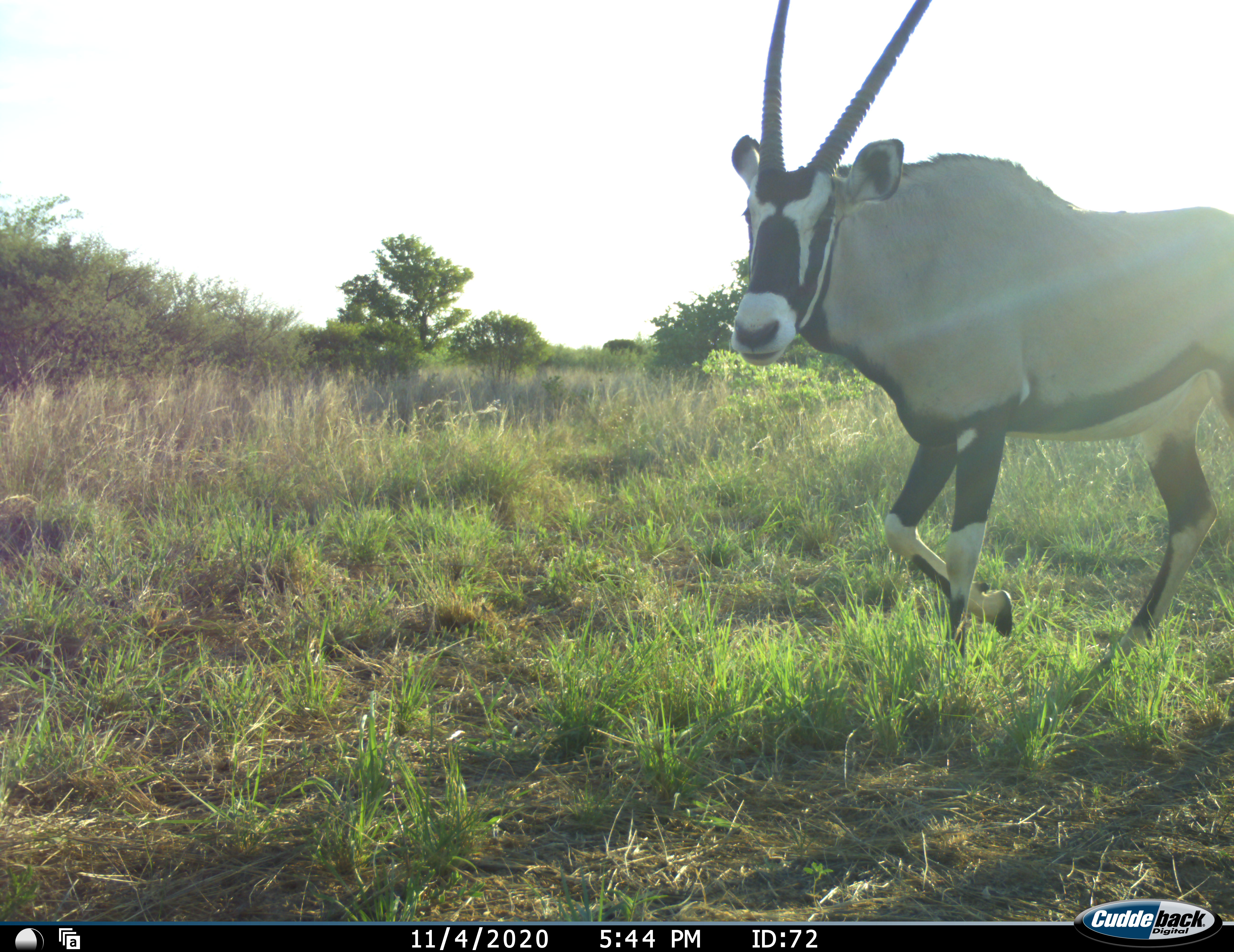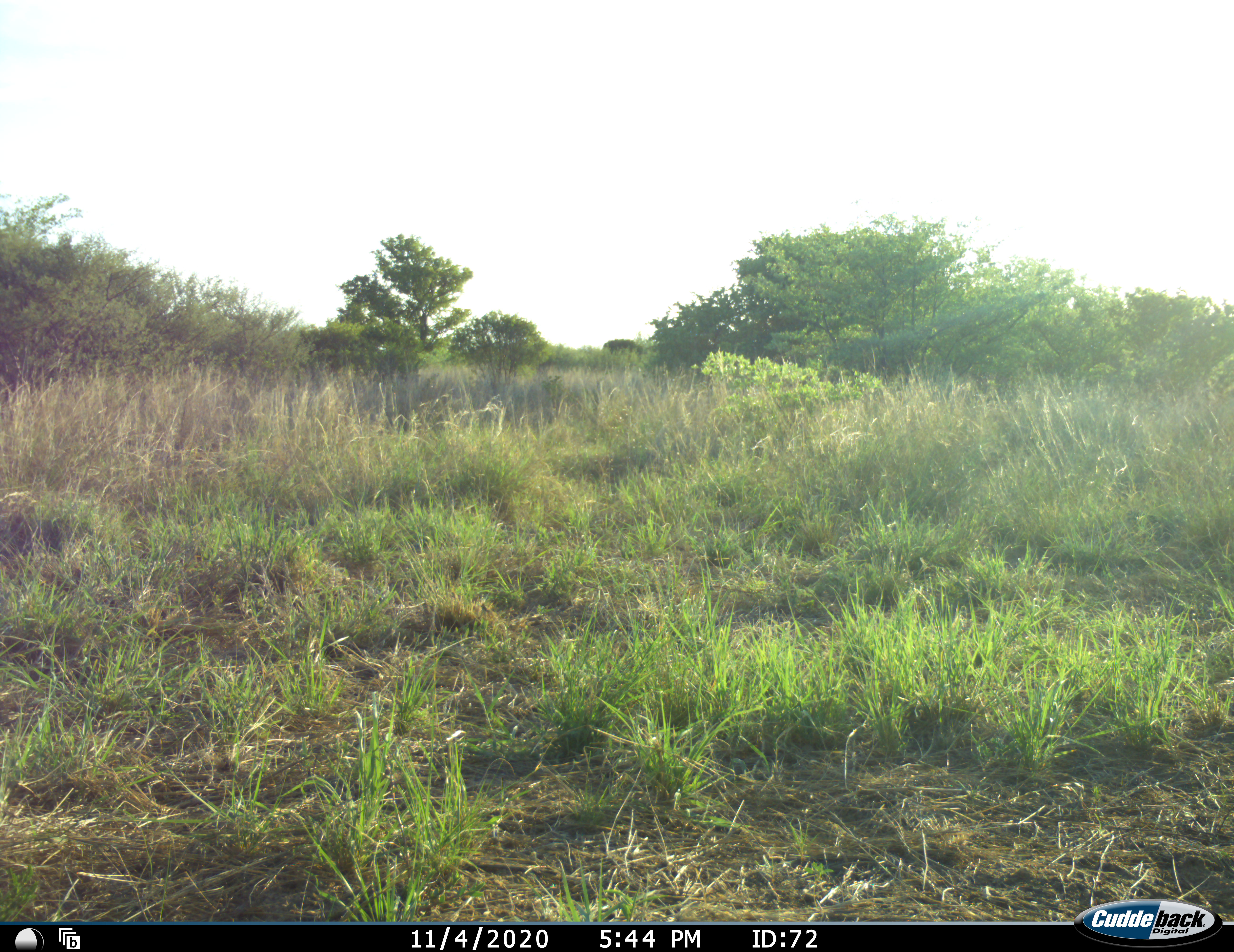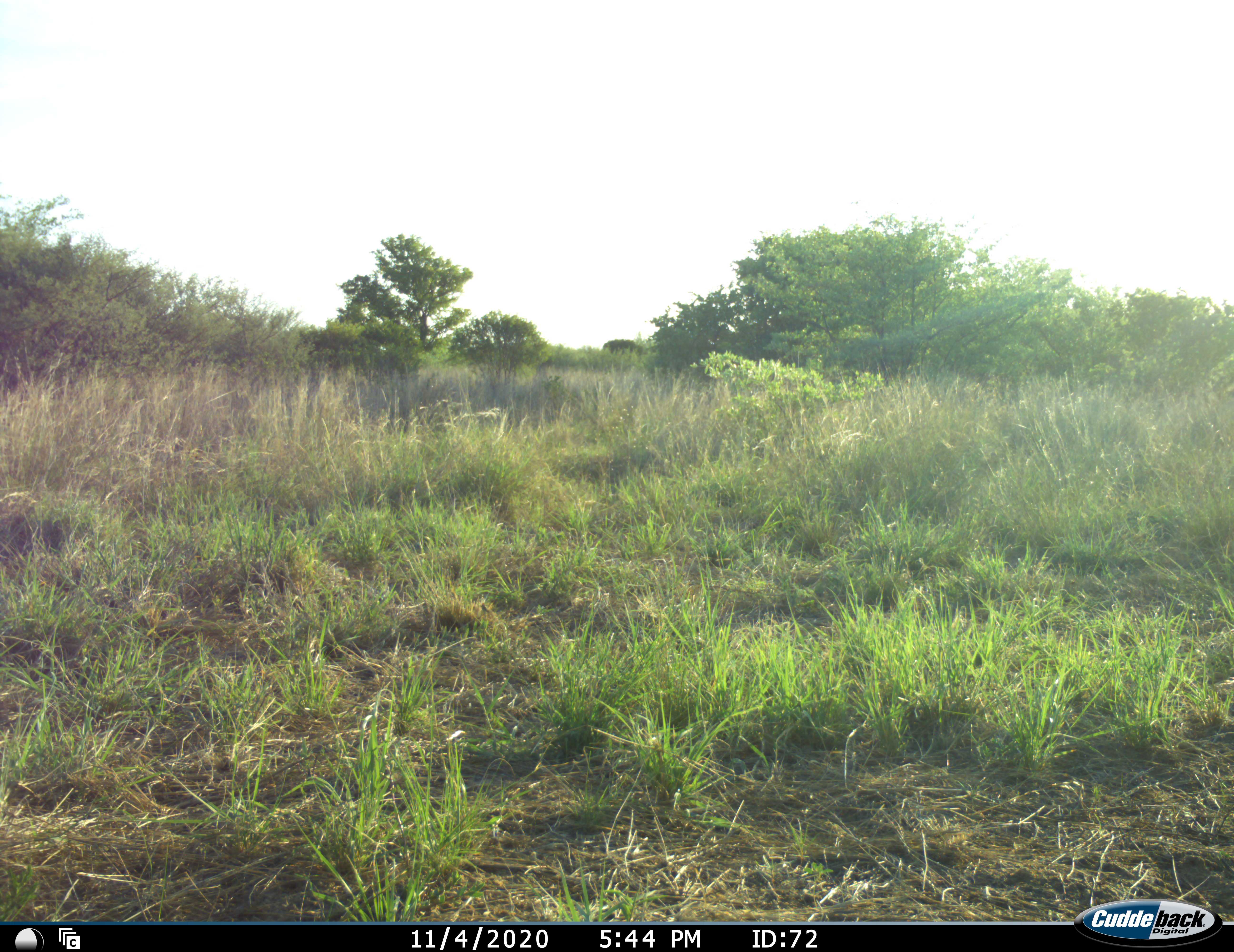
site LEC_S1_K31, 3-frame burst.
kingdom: Animalia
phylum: Chordata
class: Mammalia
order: Artiodactyla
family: Bovidae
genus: Oryx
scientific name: Oryx gazella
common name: gemsbok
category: oryx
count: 1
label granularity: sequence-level